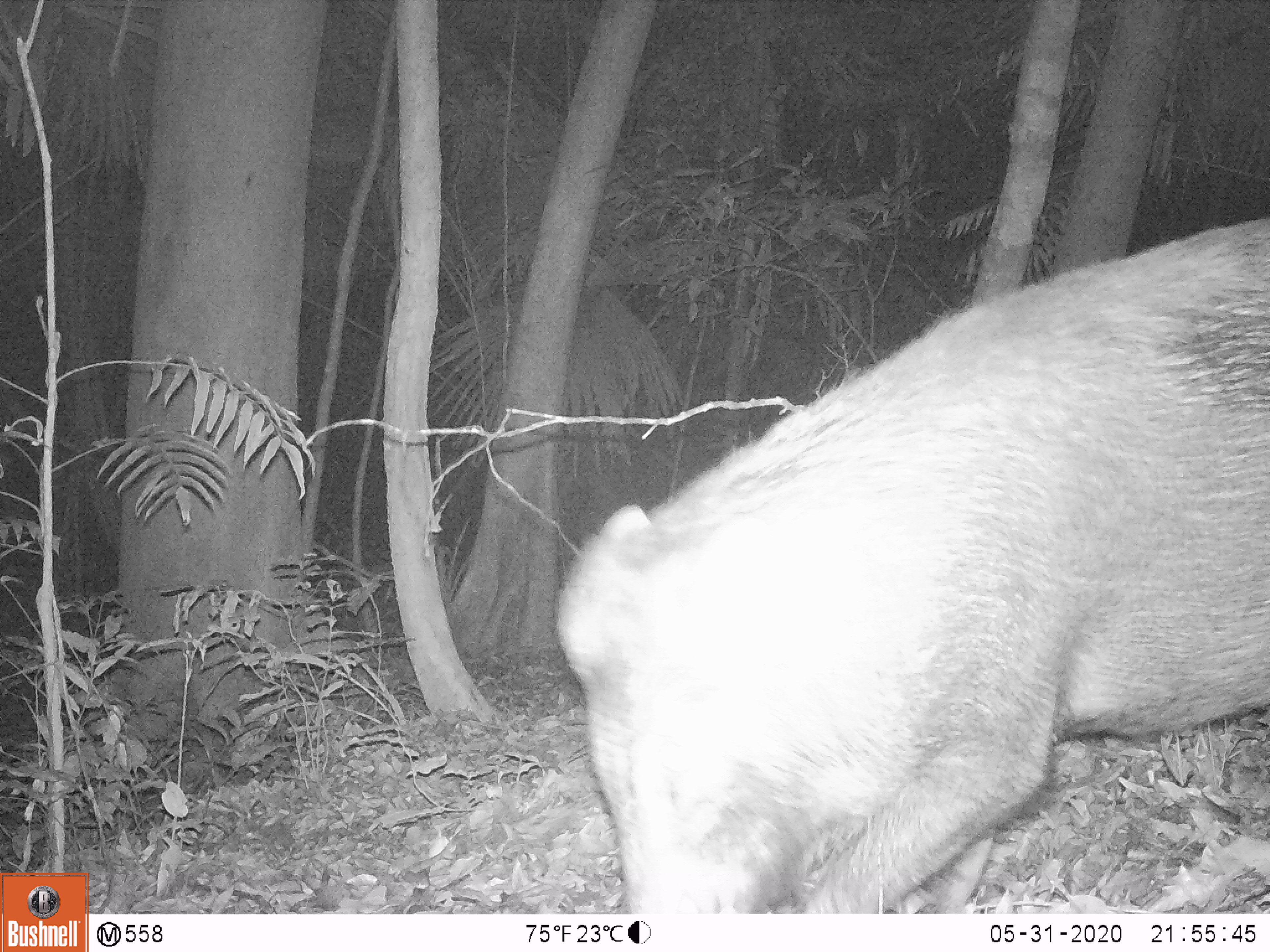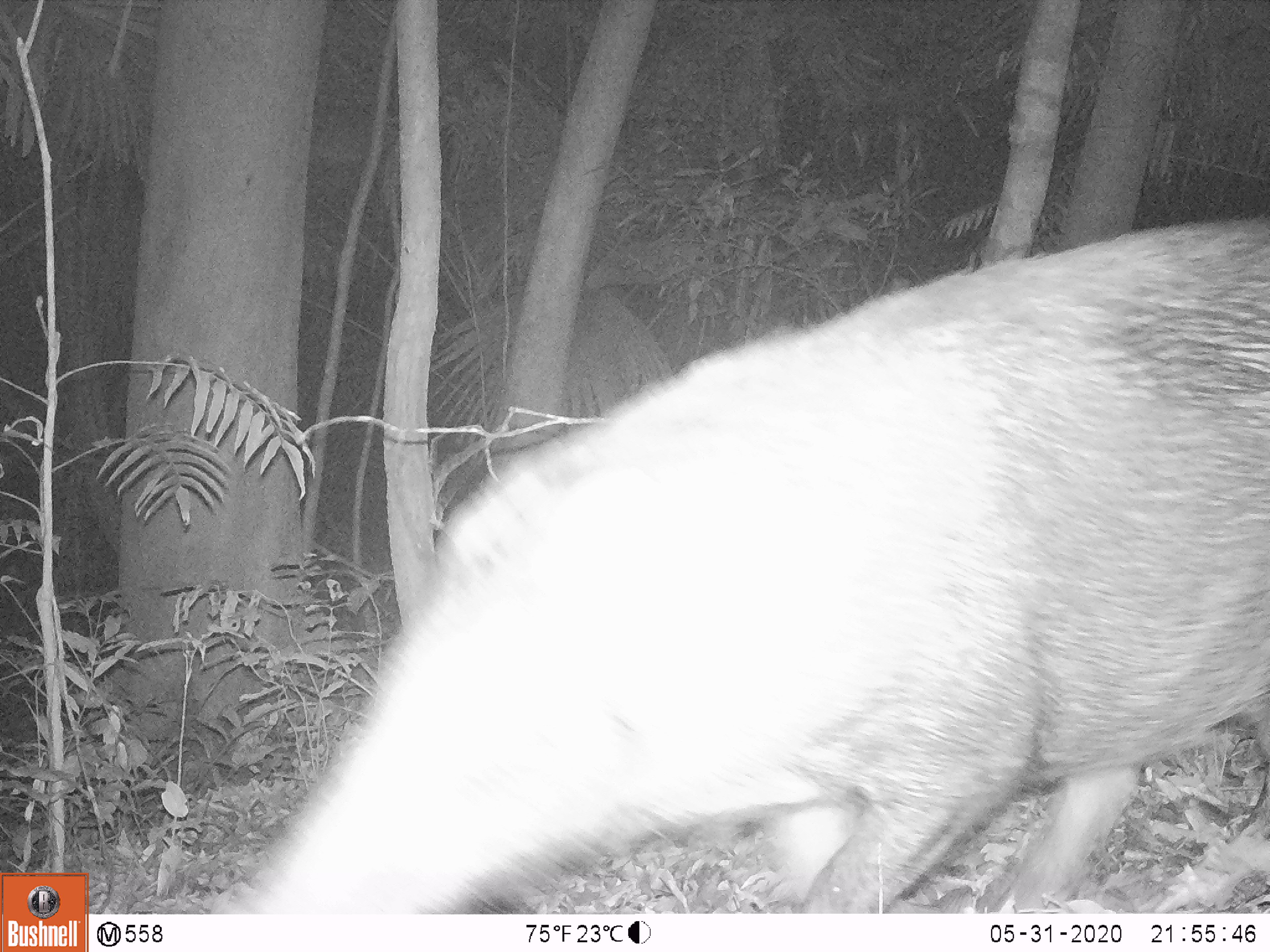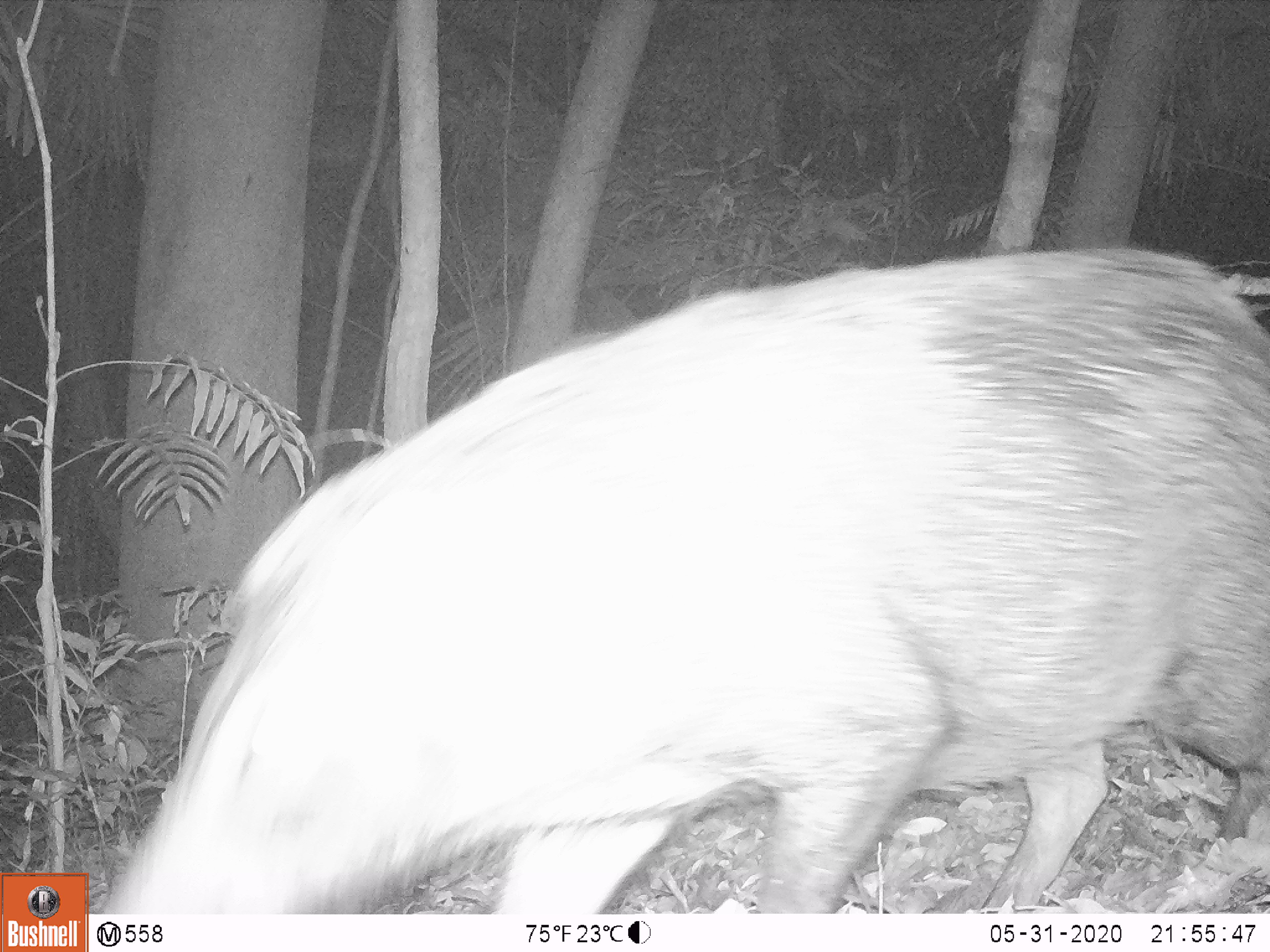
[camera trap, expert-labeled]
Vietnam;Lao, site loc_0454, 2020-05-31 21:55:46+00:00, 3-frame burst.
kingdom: Animalia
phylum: Chordata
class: Mammalia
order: Artiodactyla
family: Suidae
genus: Sus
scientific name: Sus scrofa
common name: eurasian wild pig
Eurasian wild pig (Sus scrofa). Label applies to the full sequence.